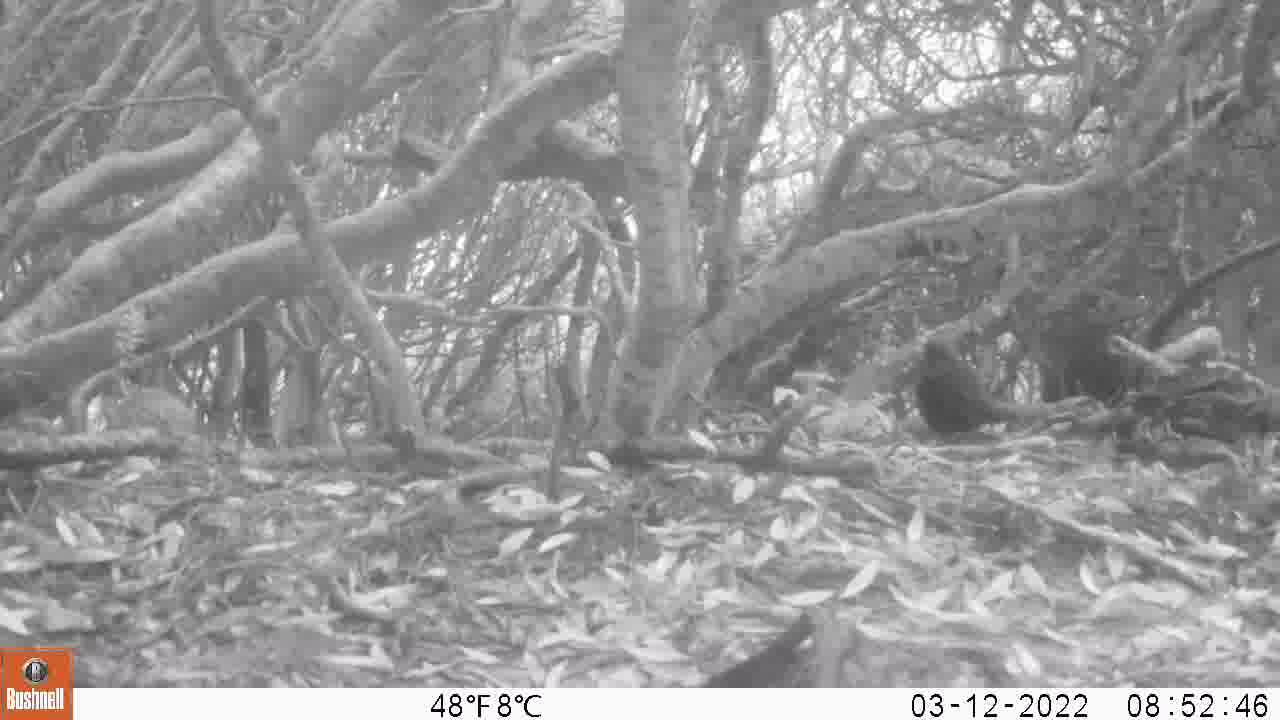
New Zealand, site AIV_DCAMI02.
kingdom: Animalia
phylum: Chordata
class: Aves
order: Passeriformes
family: Turdidae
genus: Turdus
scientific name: Turdus merula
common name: eurasian blackbird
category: blackbird